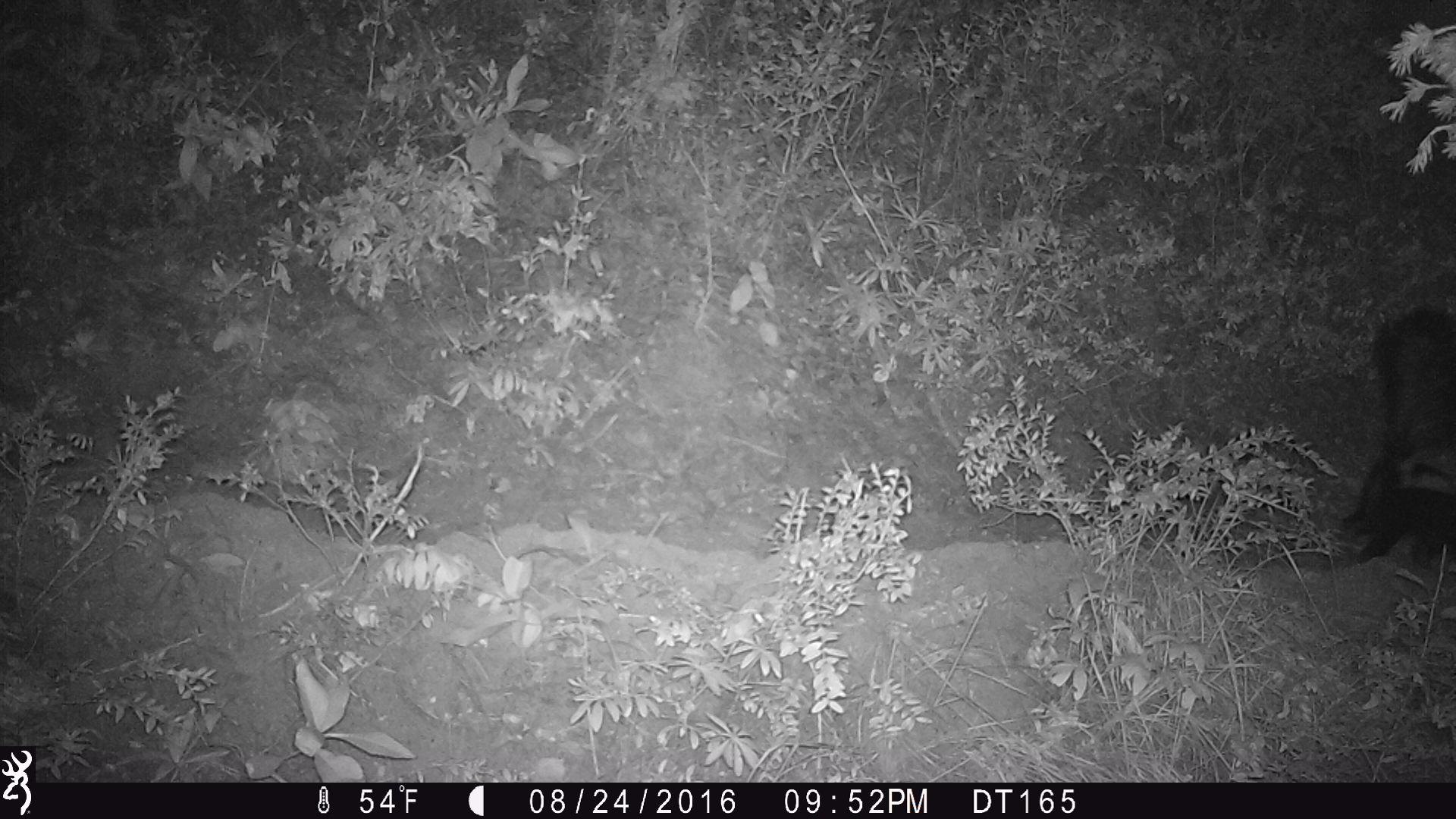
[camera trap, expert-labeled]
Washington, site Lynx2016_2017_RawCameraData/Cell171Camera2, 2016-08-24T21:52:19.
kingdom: Animalia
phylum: Chordata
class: Mammalia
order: Carnivora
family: Mephitidae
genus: Mephitis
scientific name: Mephitis mephitis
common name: striped skunk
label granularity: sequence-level